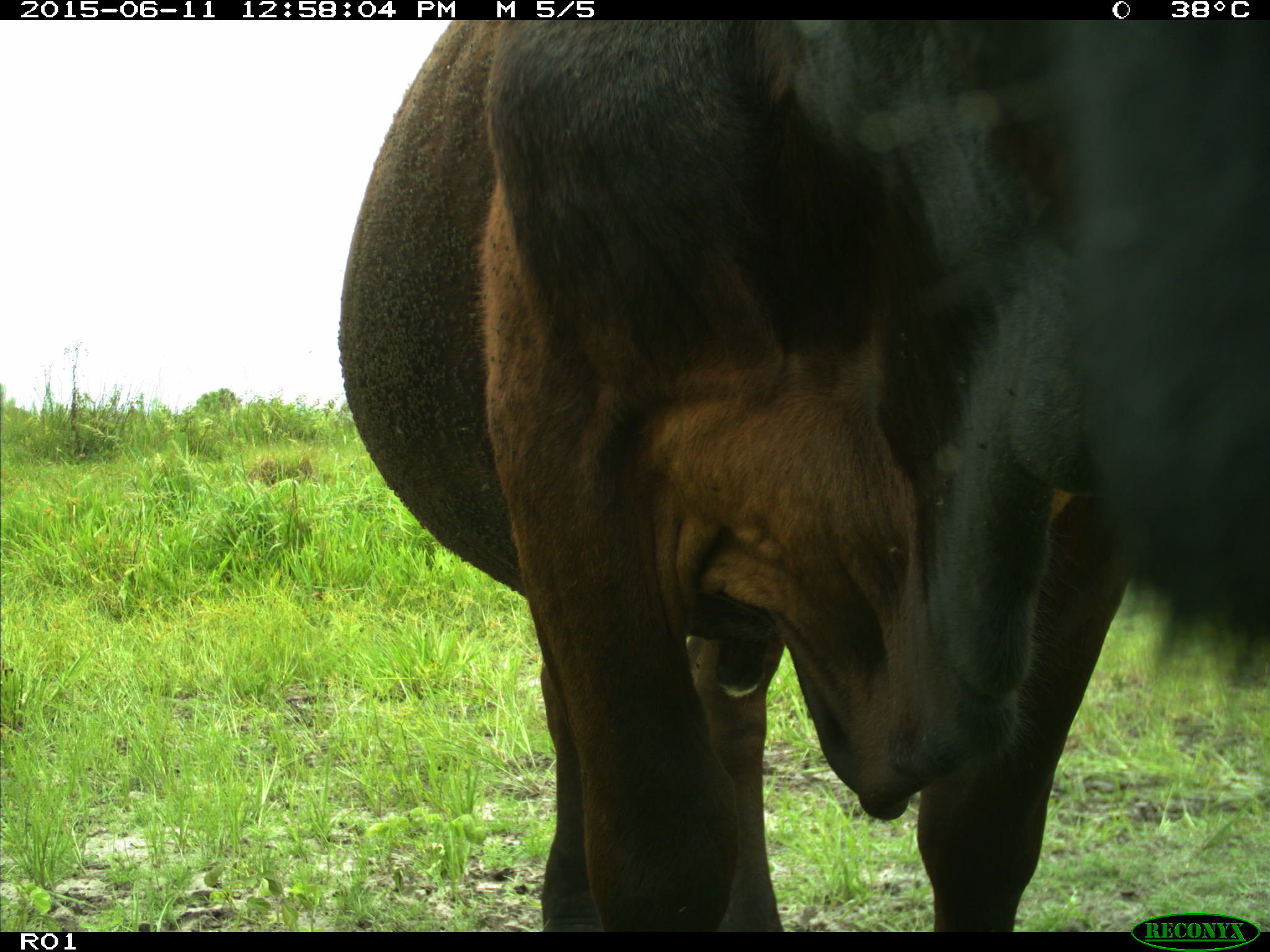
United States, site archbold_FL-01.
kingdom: Animalia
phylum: Chordata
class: Mammalia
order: Artiodactyla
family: Bovidae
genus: Bos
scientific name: Bos taurus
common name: domestic cow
Bos taurus (domestic cow).